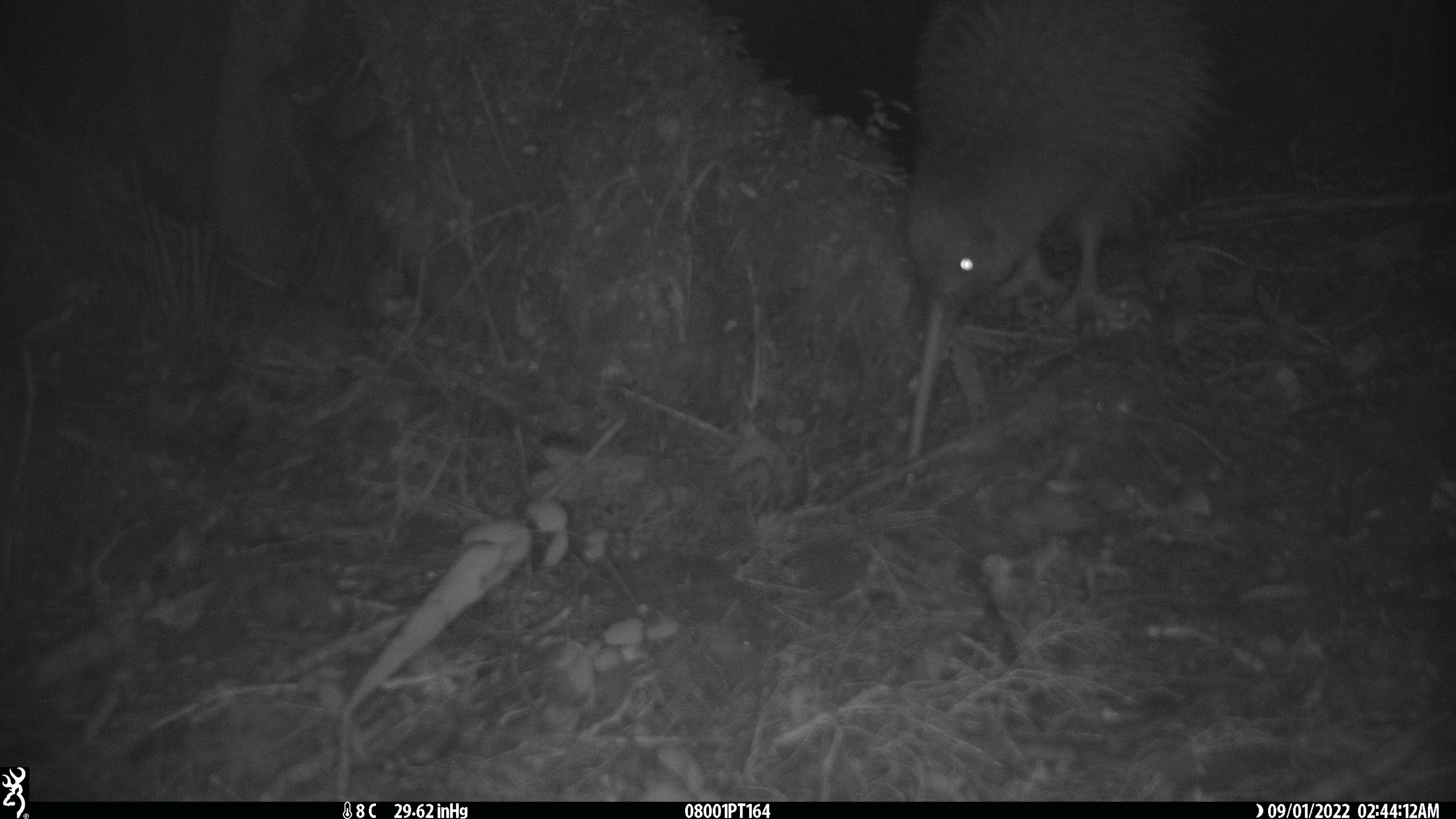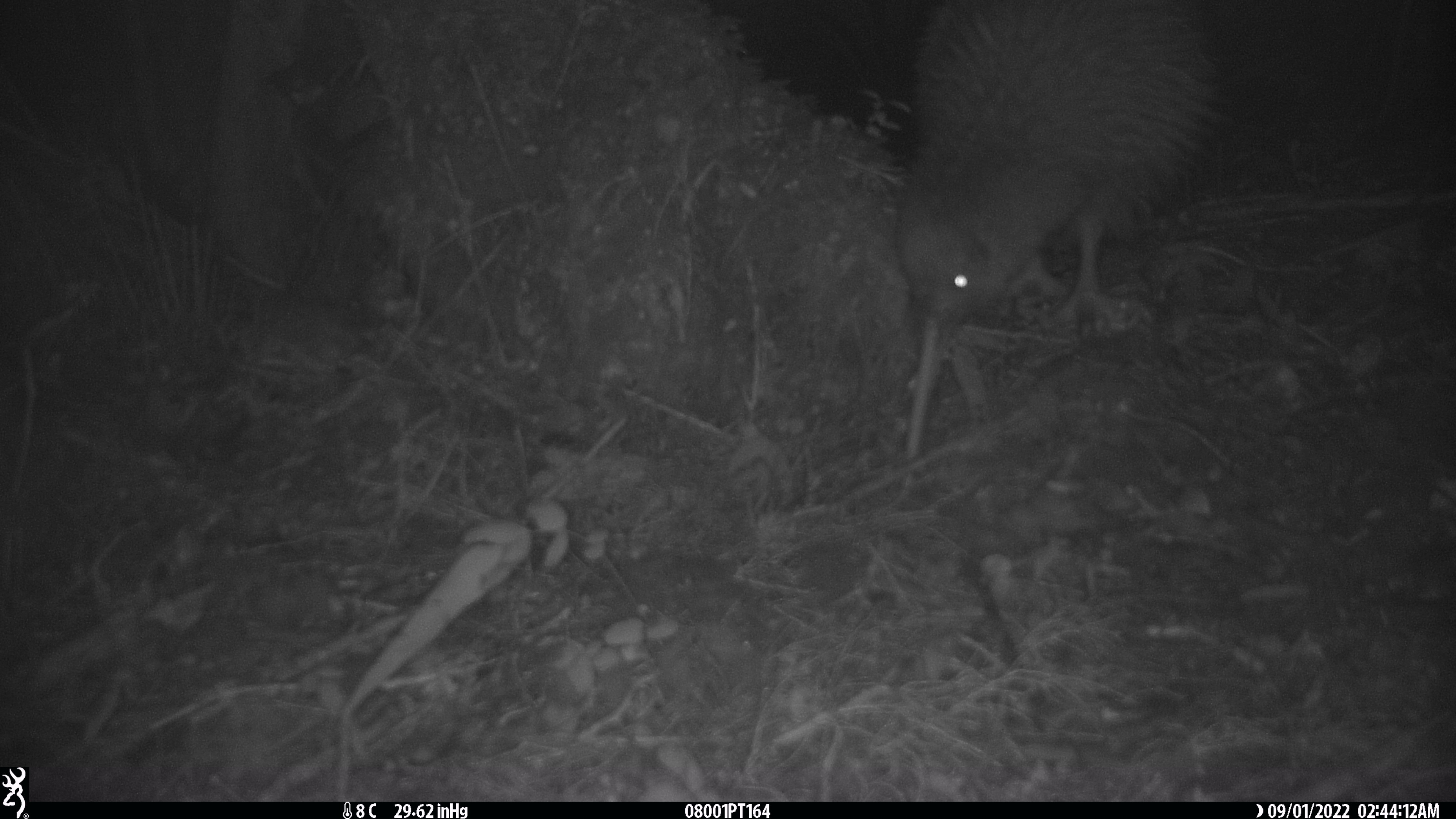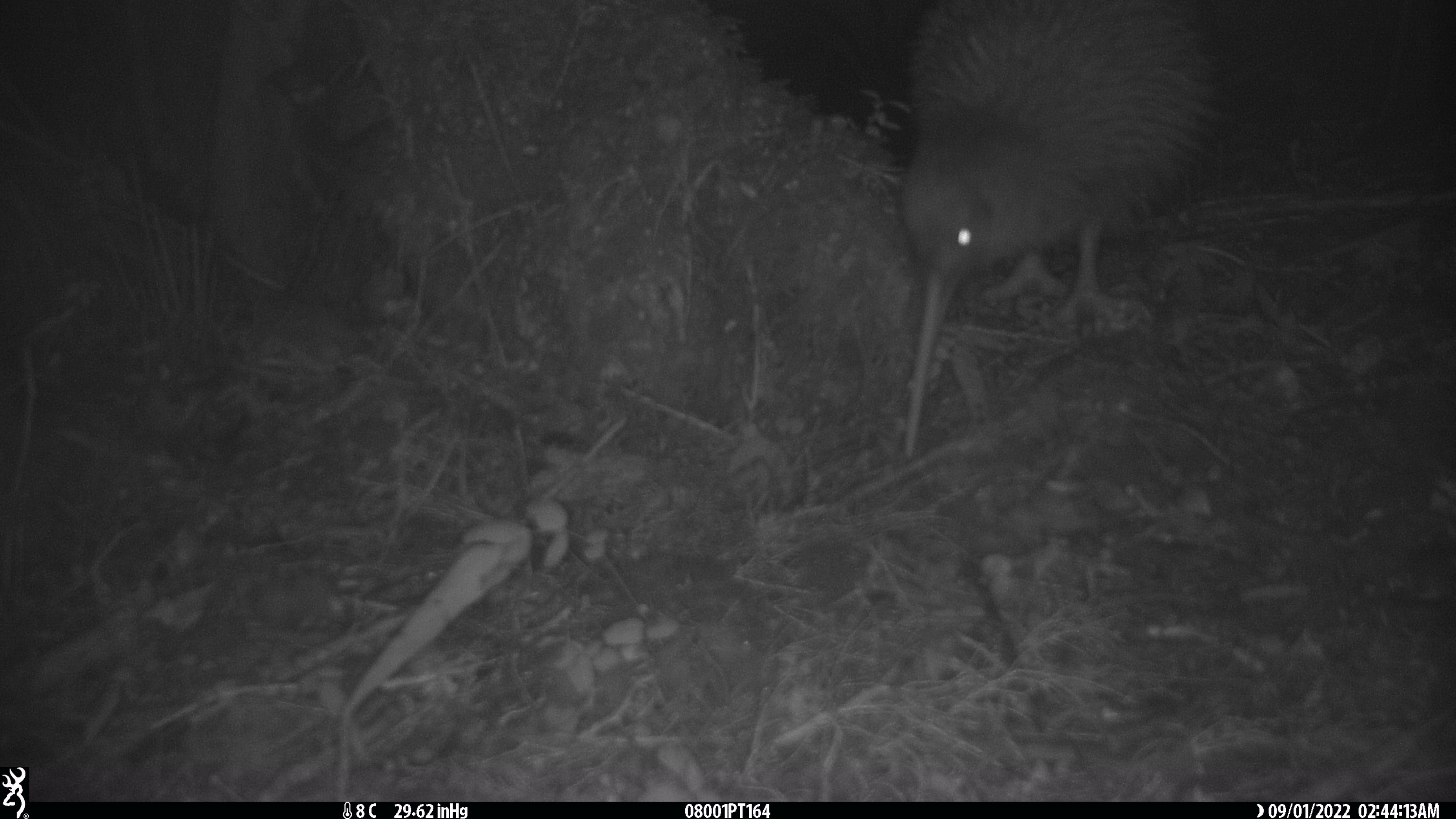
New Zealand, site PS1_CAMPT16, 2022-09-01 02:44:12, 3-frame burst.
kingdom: Animalia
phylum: Chordata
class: Aves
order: Apterygiformes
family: Apterygidae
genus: Apteryx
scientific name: Apteryx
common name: kiwi